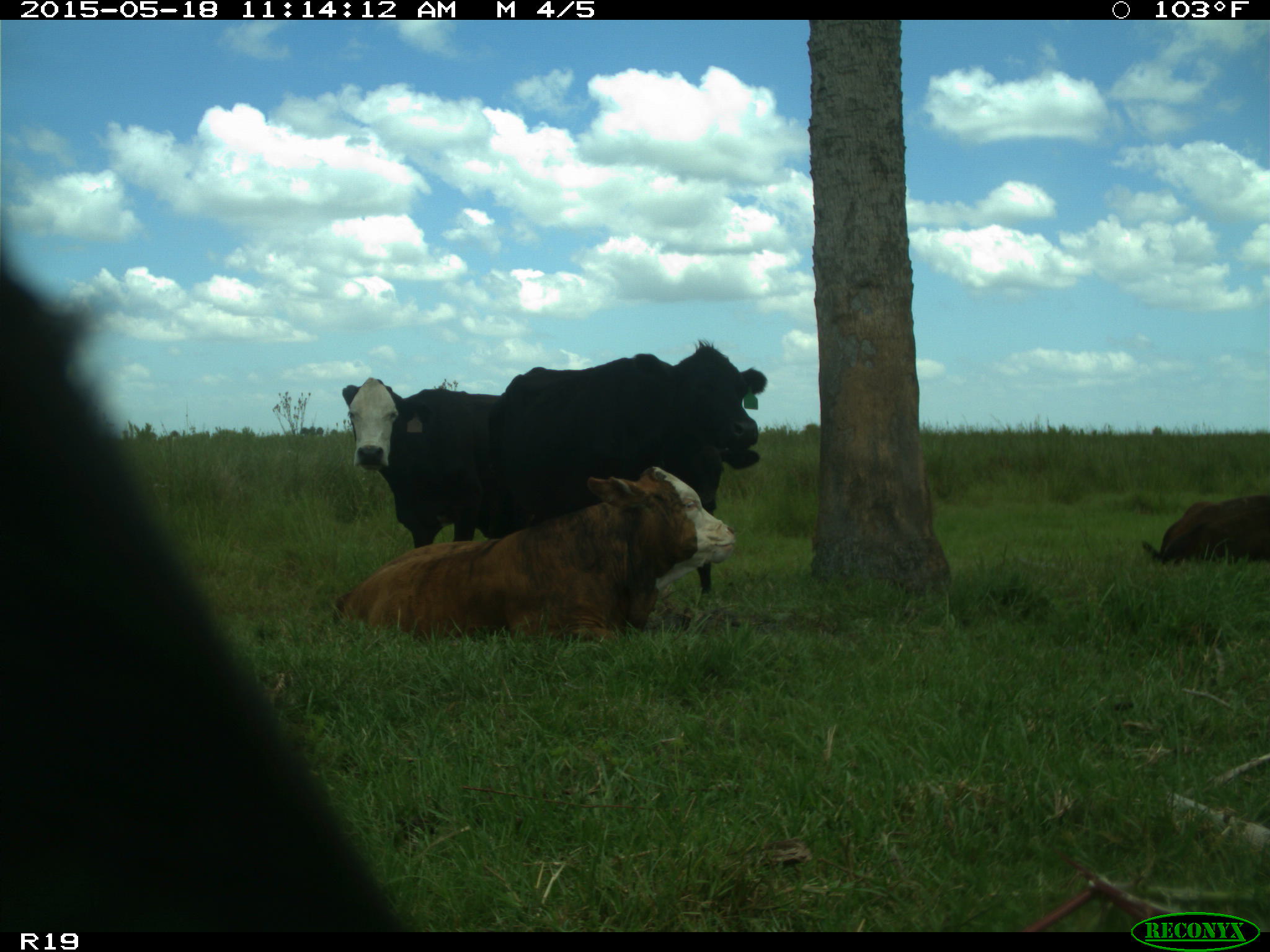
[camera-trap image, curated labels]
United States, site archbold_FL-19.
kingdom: Animalia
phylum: Chordata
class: Mammalia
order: Artiodactyla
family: Bovidae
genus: Bos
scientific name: Bos taurus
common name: domestic cow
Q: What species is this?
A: Bos taurus (domestic cow).